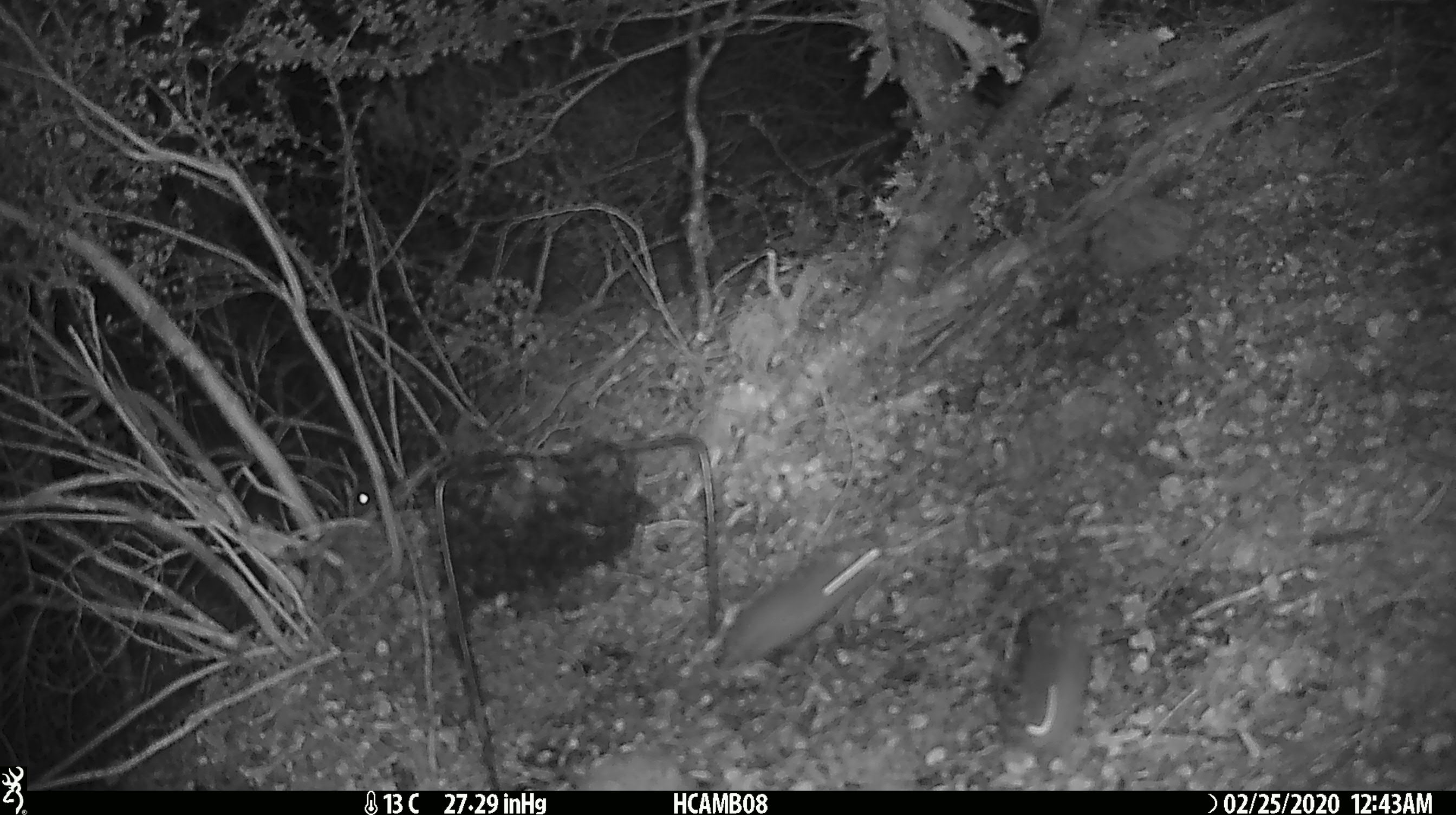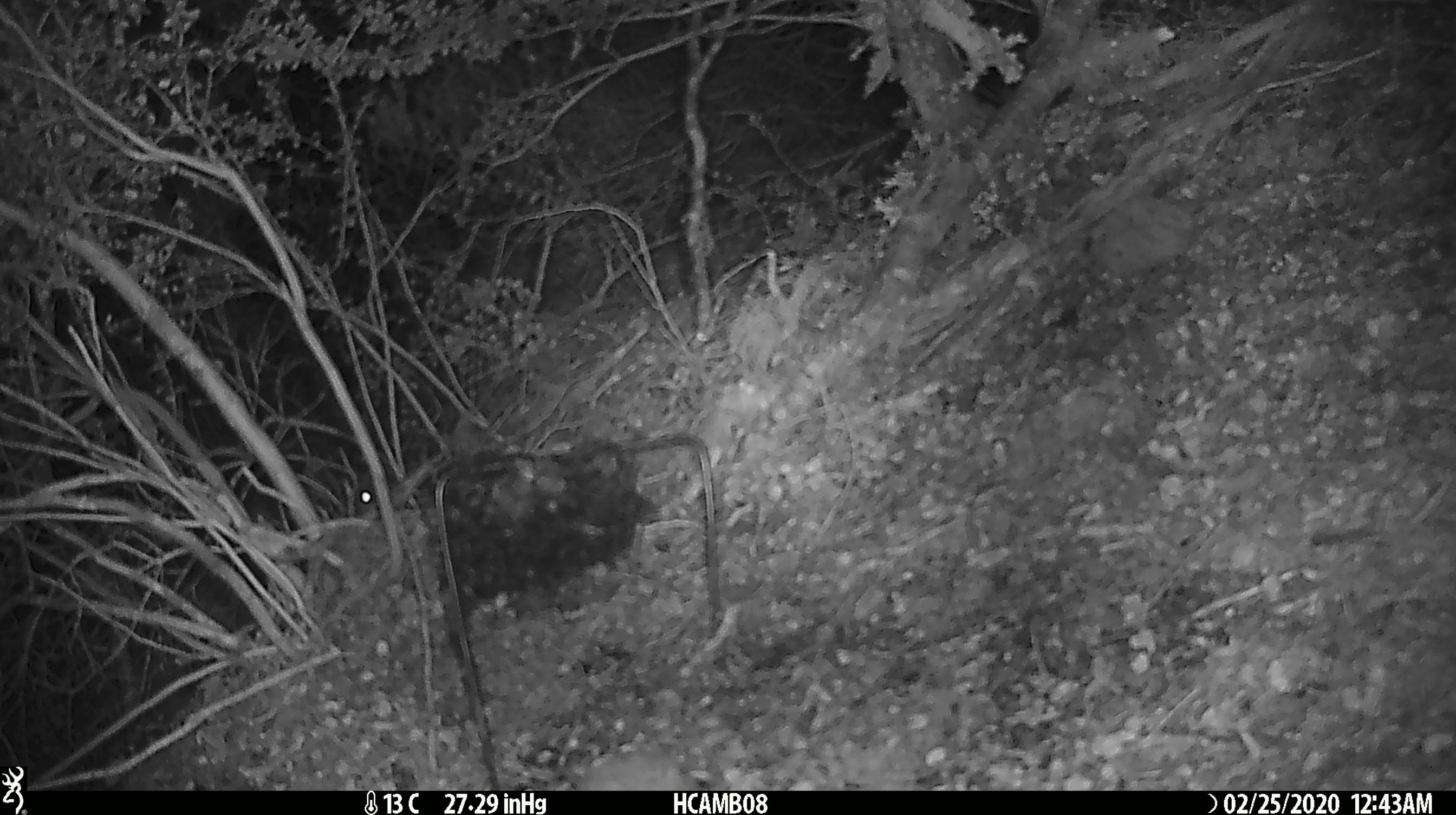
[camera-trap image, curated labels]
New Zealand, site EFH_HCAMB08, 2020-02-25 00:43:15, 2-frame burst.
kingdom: Animalia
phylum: Chordata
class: Mammalia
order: Rodentia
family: Muridae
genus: Mus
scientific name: Mus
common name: mouse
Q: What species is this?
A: Mouse (Mus).